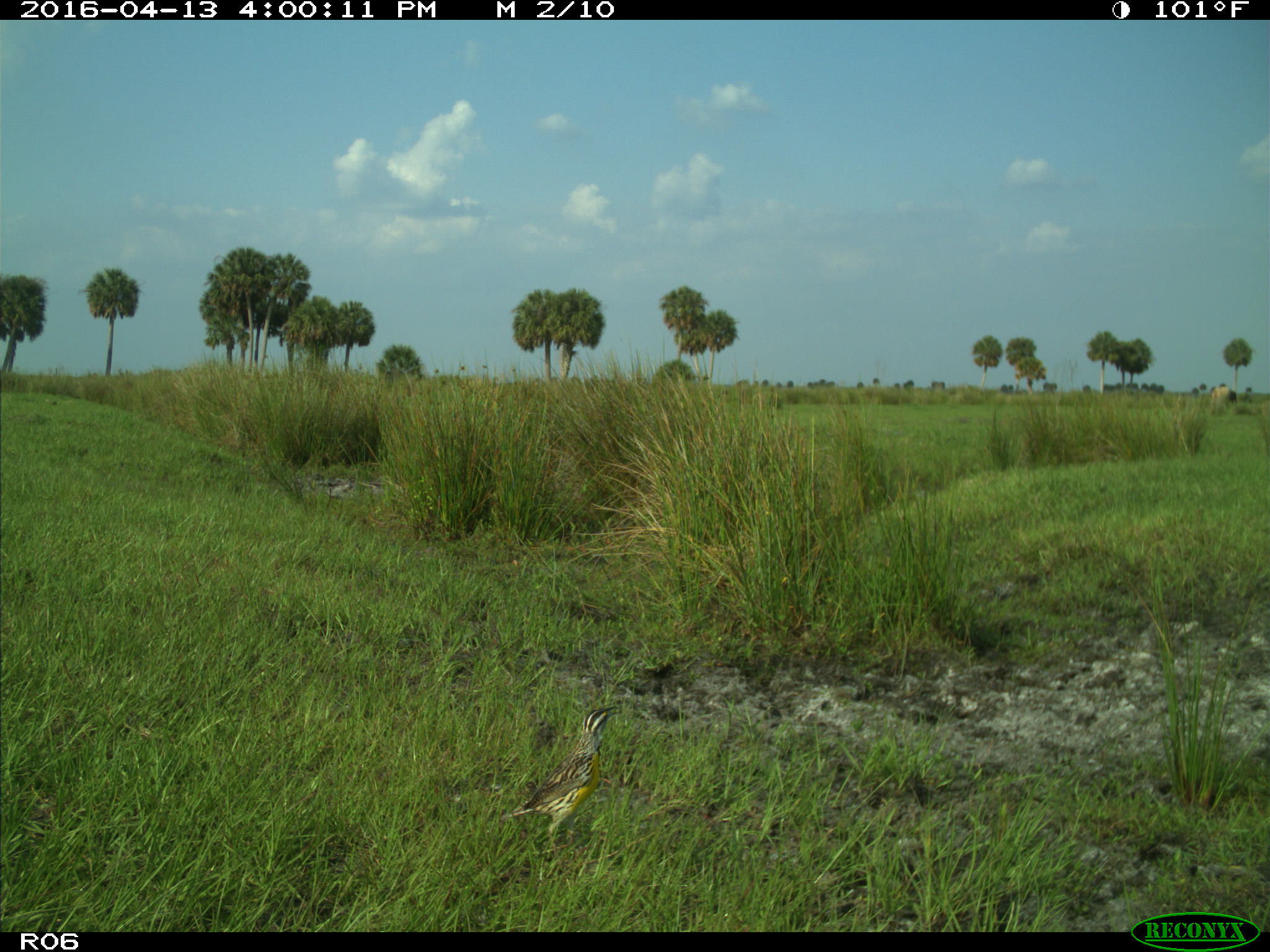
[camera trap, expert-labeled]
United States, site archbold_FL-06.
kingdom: Animalia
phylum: Chordata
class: Aves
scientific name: Aves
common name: birds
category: unidentified bird